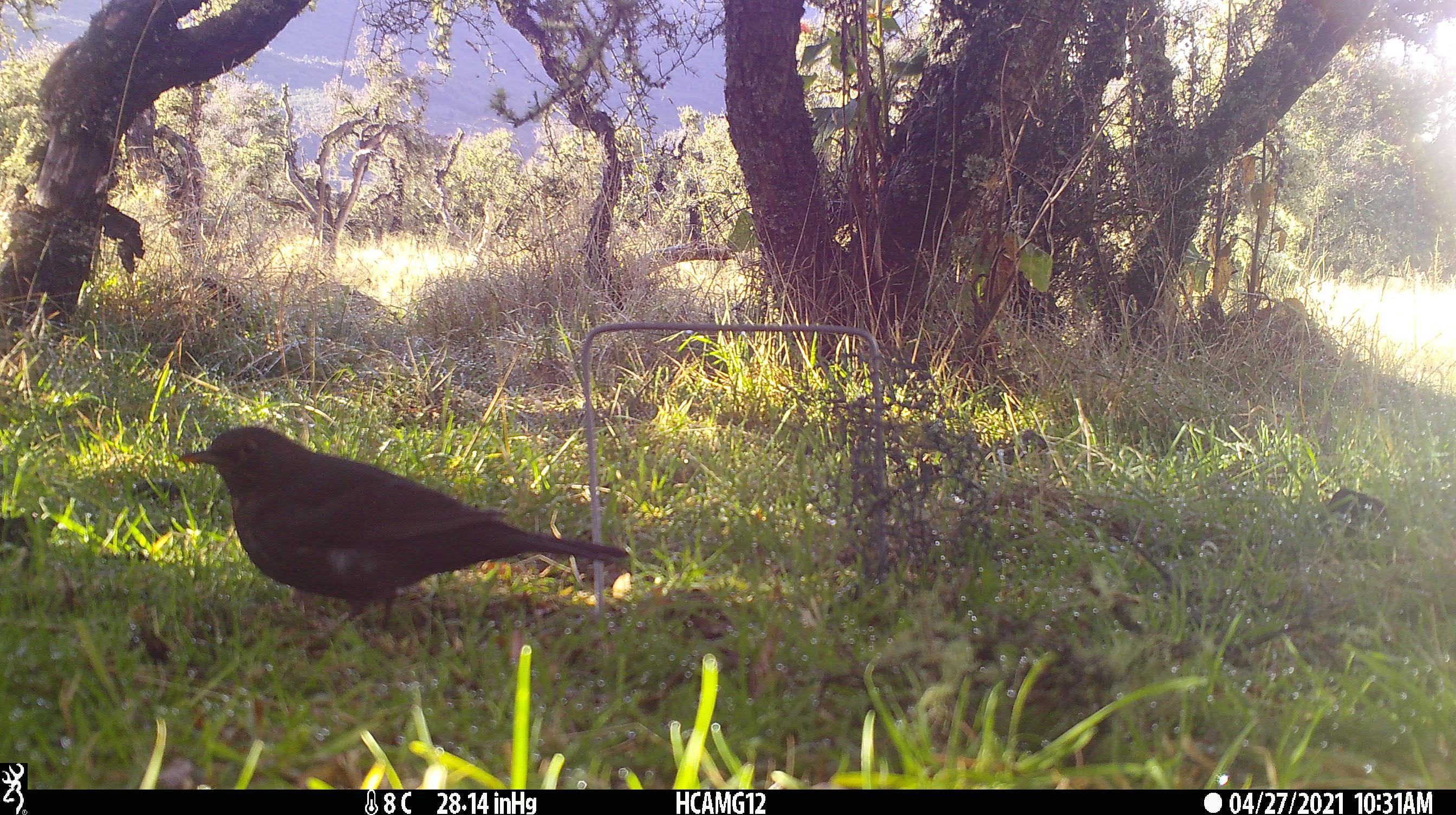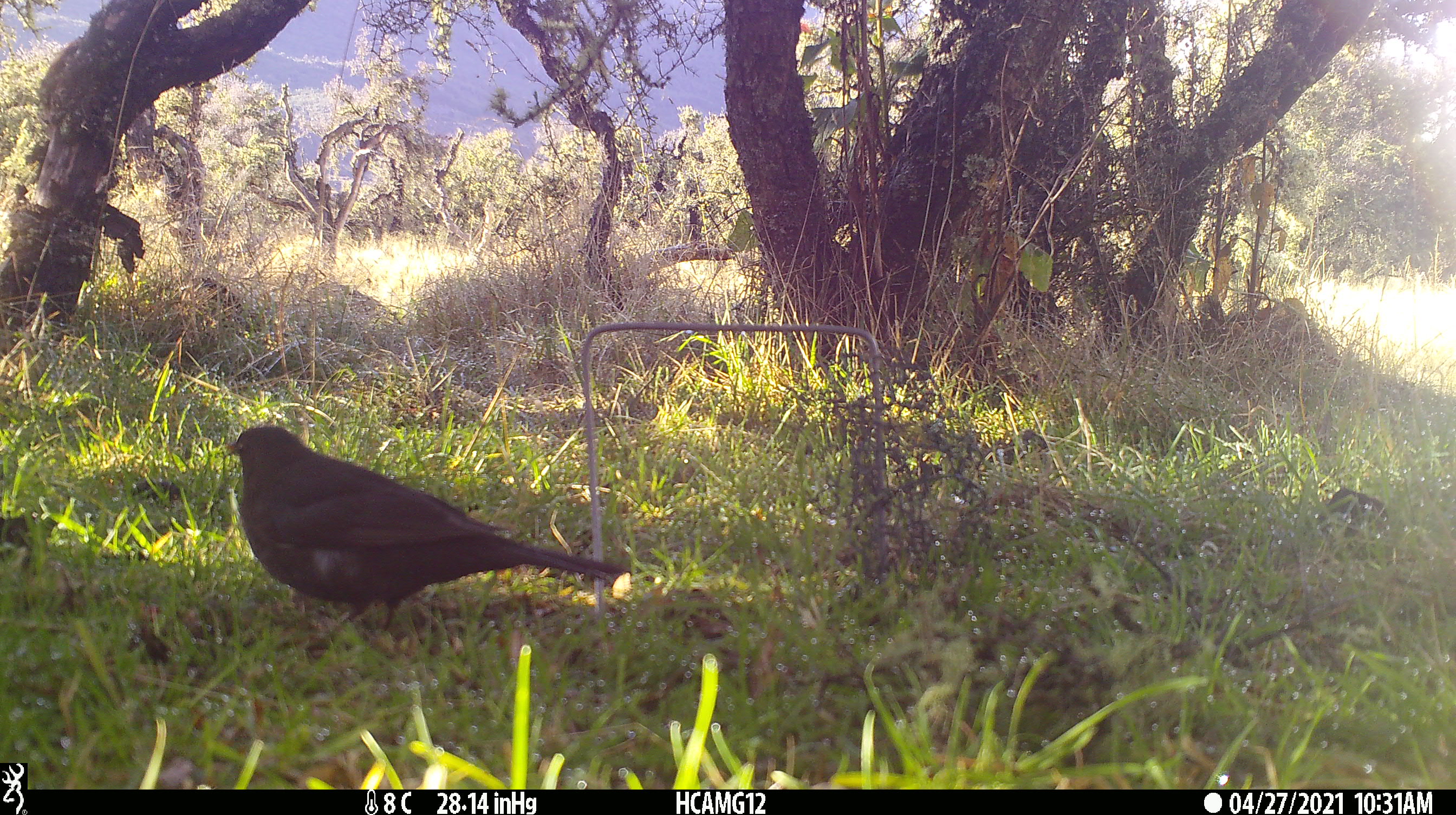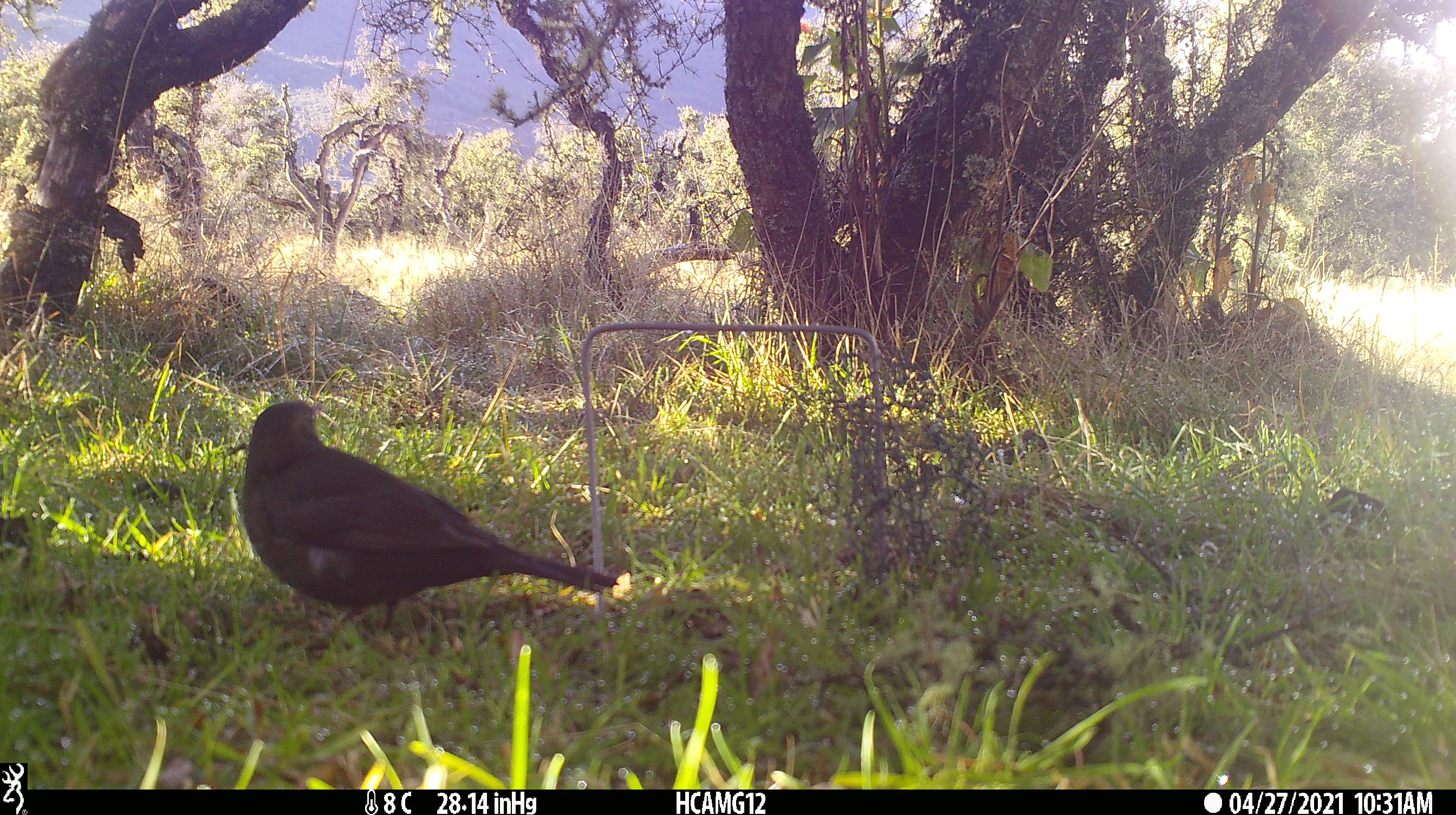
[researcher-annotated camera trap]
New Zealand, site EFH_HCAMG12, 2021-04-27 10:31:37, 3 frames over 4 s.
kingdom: Animalia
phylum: Chordata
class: Aves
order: Passeriformes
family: Turdidae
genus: Turdus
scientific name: Turdus merula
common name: eurasian blackbird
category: blackbird